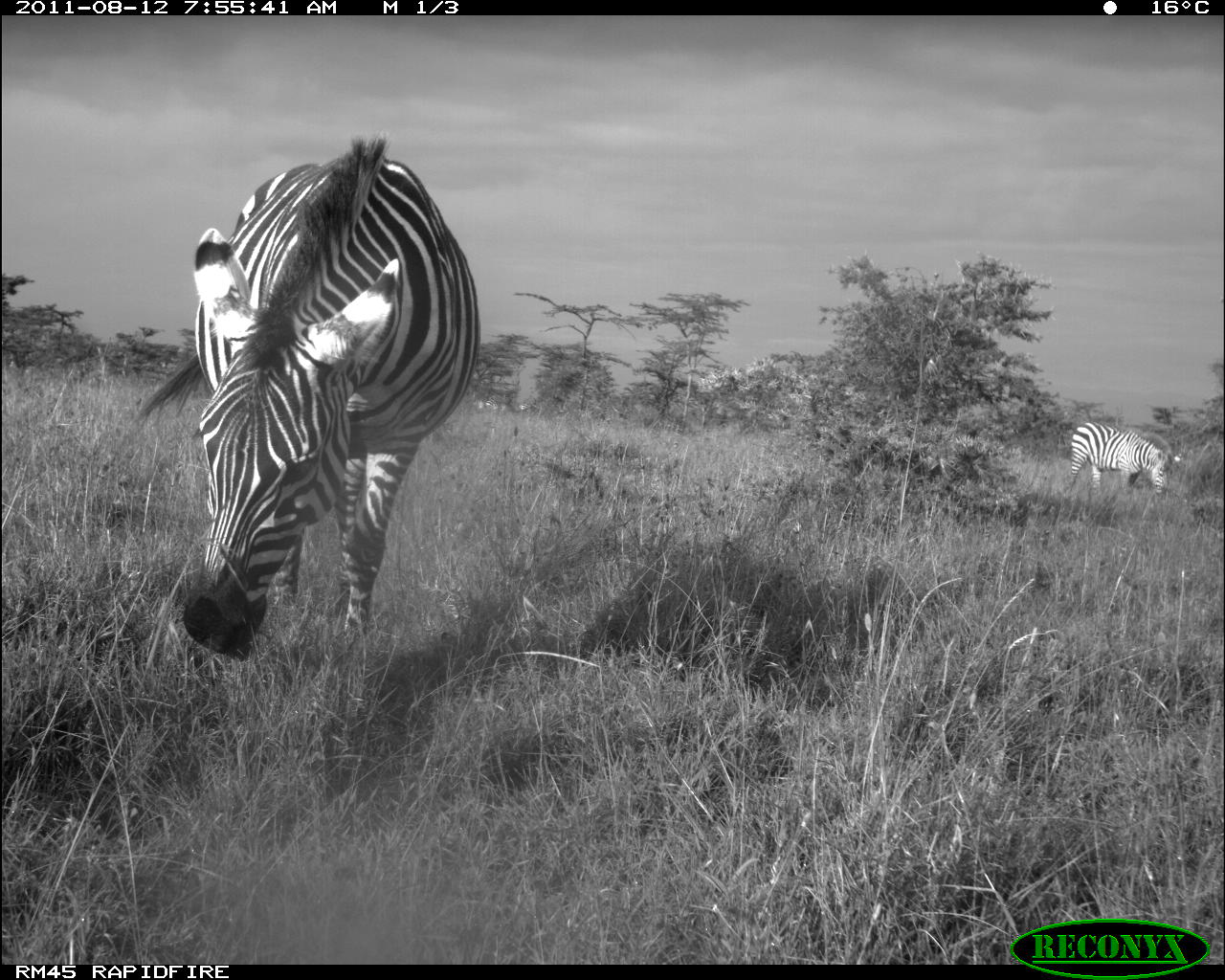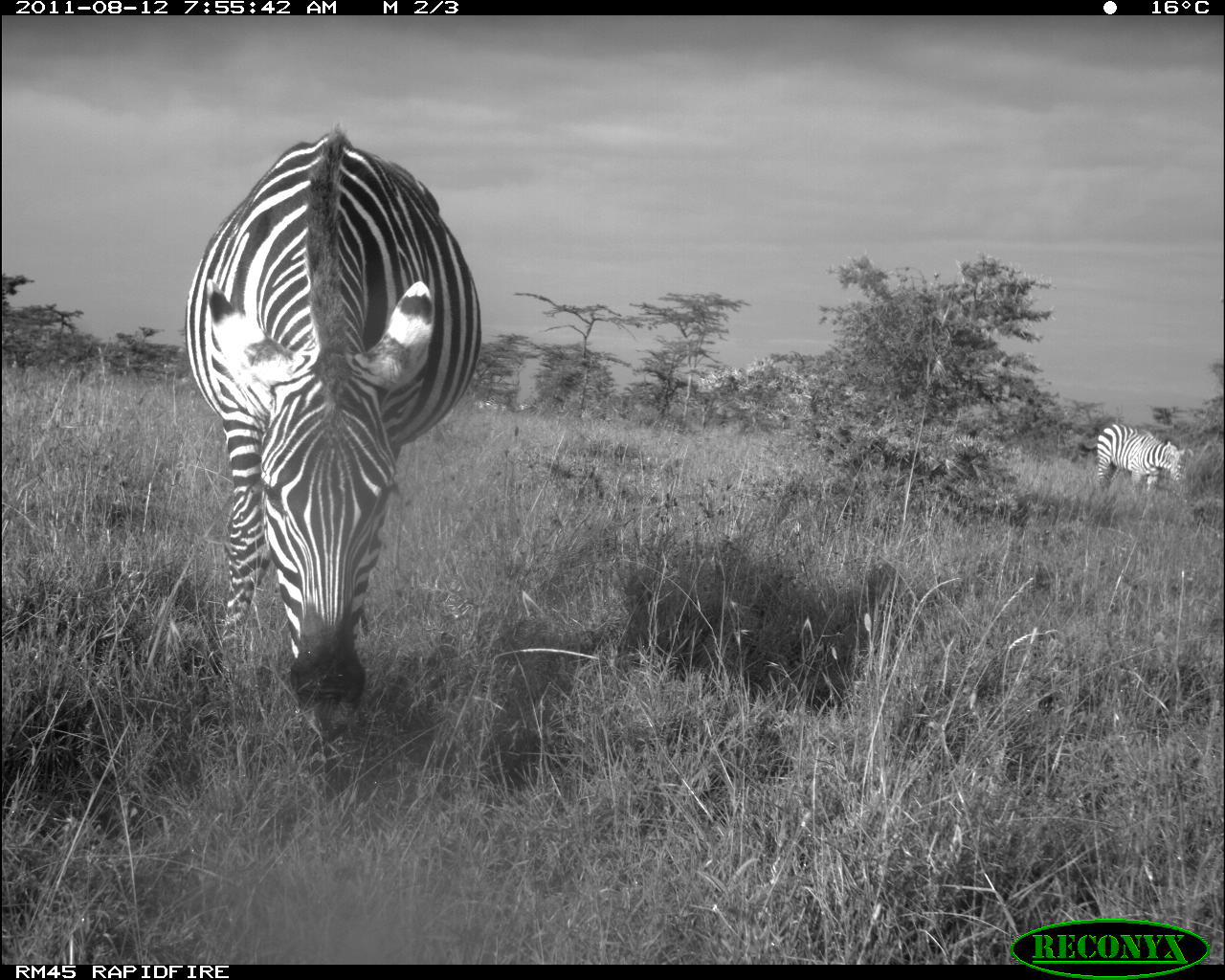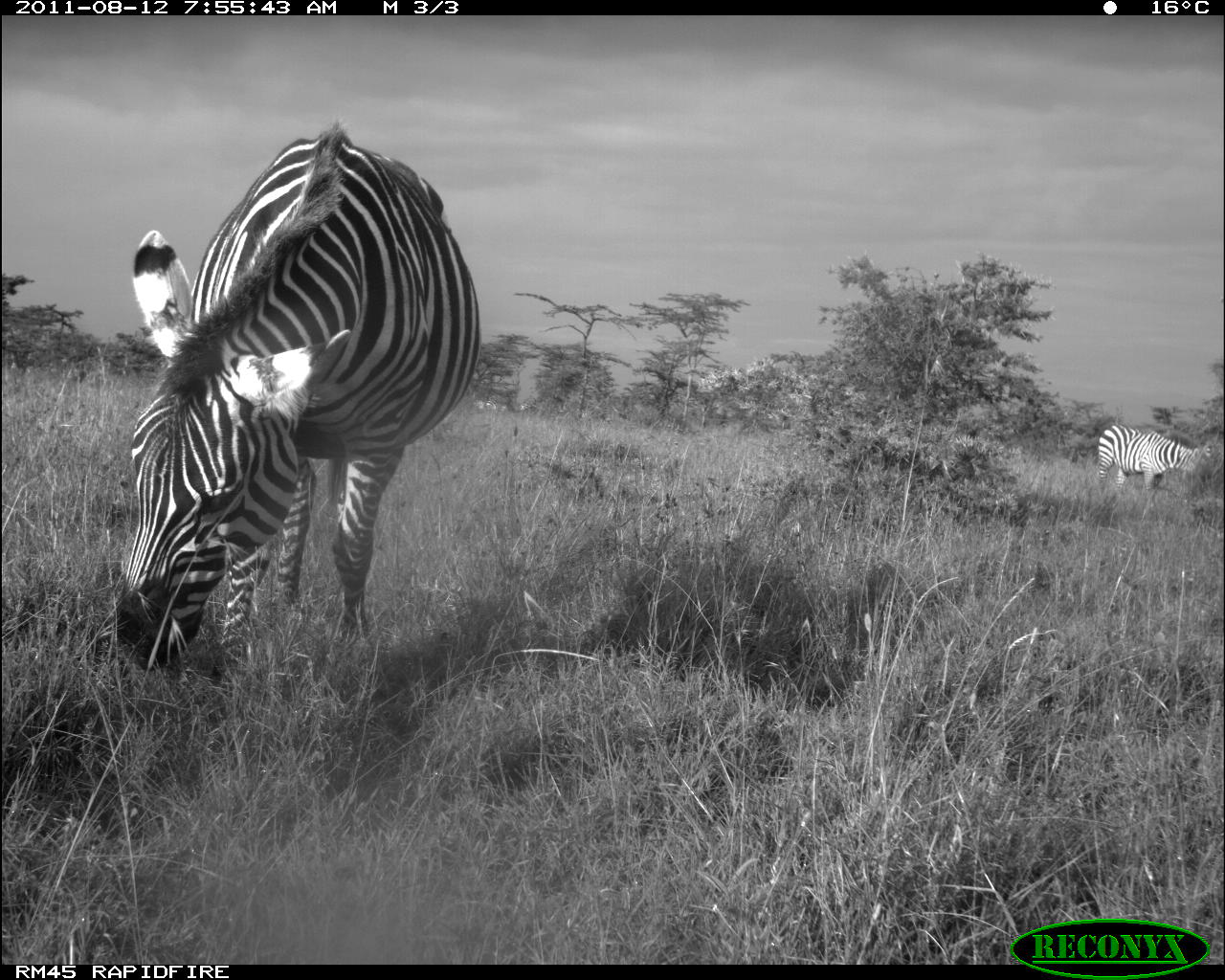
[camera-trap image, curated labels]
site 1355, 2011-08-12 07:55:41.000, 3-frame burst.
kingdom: Animalia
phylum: Chordata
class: Mammalia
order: Perissodactyla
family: Equidae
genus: Equus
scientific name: Equus quagga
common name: plains zebra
Equus quagga (plains zebra), count 2.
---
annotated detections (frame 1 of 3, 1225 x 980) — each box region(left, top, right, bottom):
equus quagga: region(135, 131, 479, 657); region(1070, 422, 1173, 496)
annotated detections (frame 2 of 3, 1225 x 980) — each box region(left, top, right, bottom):
equus quagga: region(186, 124, 479, 743); region(1080, 424, 1188, 517)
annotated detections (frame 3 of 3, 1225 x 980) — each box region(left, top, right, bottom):
equus quagga: region(113, 121, 481, 674); region(1094, 422, 1212, 505)